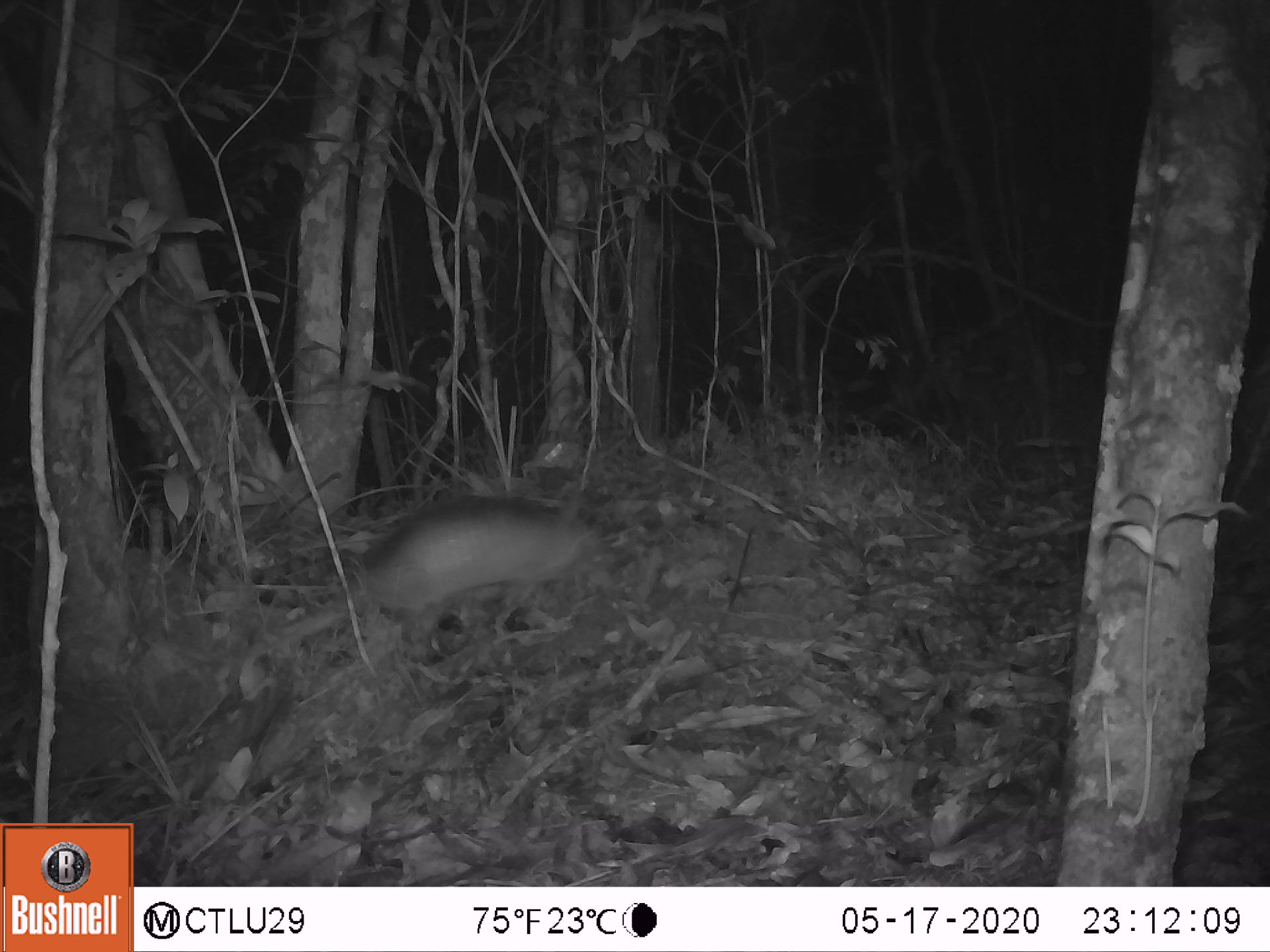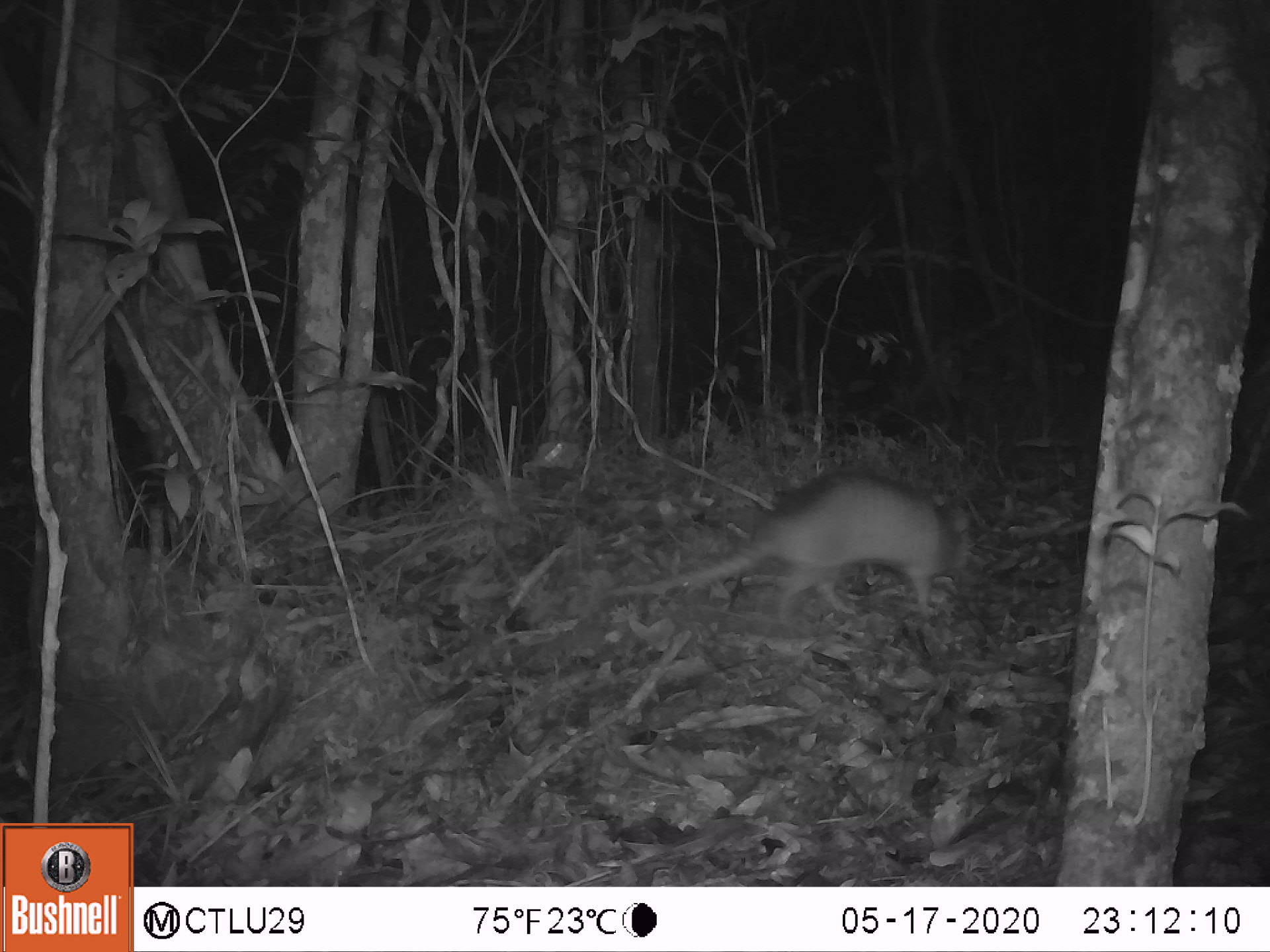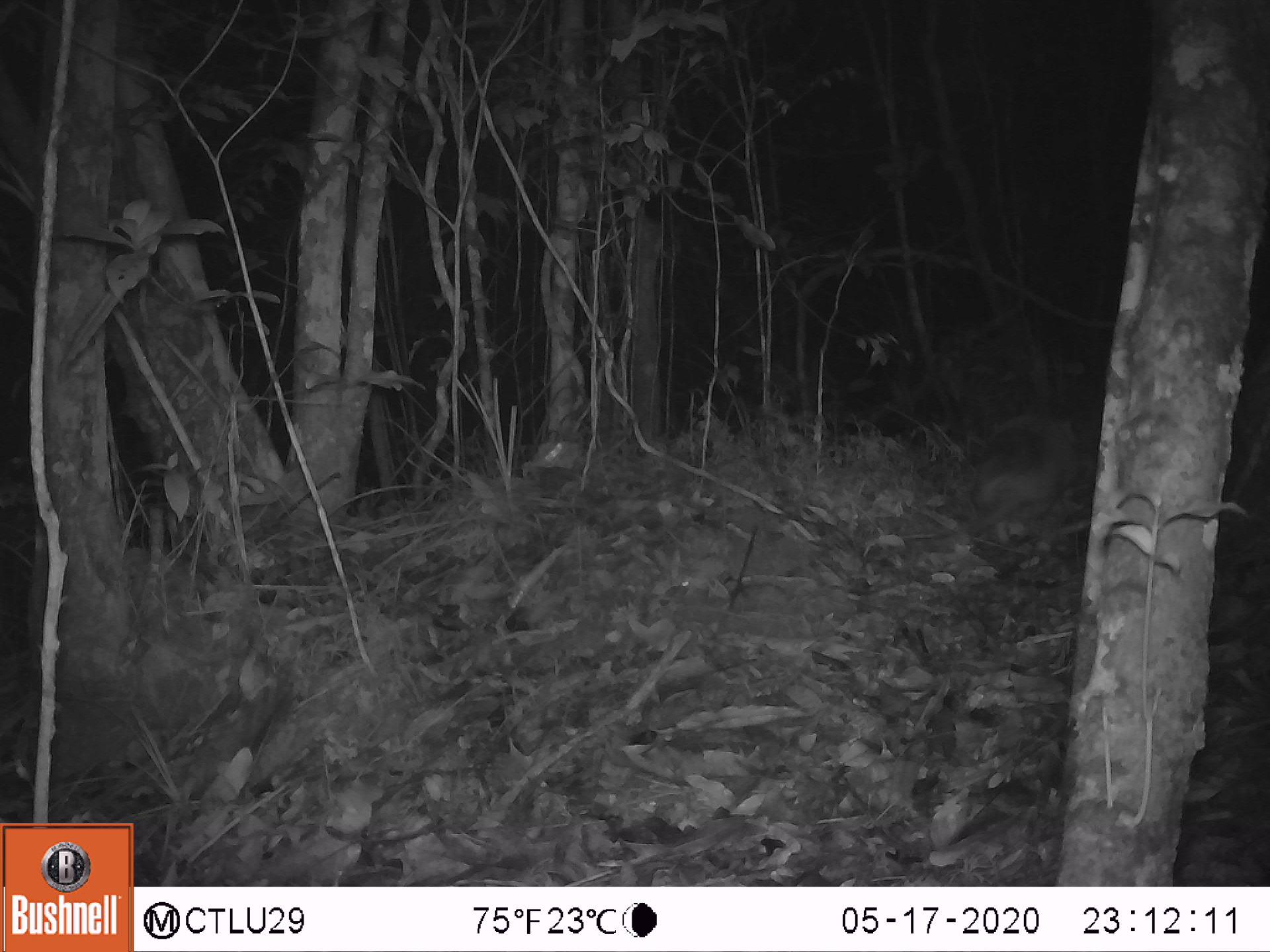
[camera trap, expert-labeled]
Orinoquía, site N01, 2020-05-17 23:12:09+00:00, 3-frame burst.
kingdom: Animalia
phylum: Chordata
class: Mammalia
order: Cingulata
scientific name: Cingulata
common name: armadillo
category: unknown armadillo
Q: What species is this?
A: Unknown armadillo (armadillo) (Cingulata).